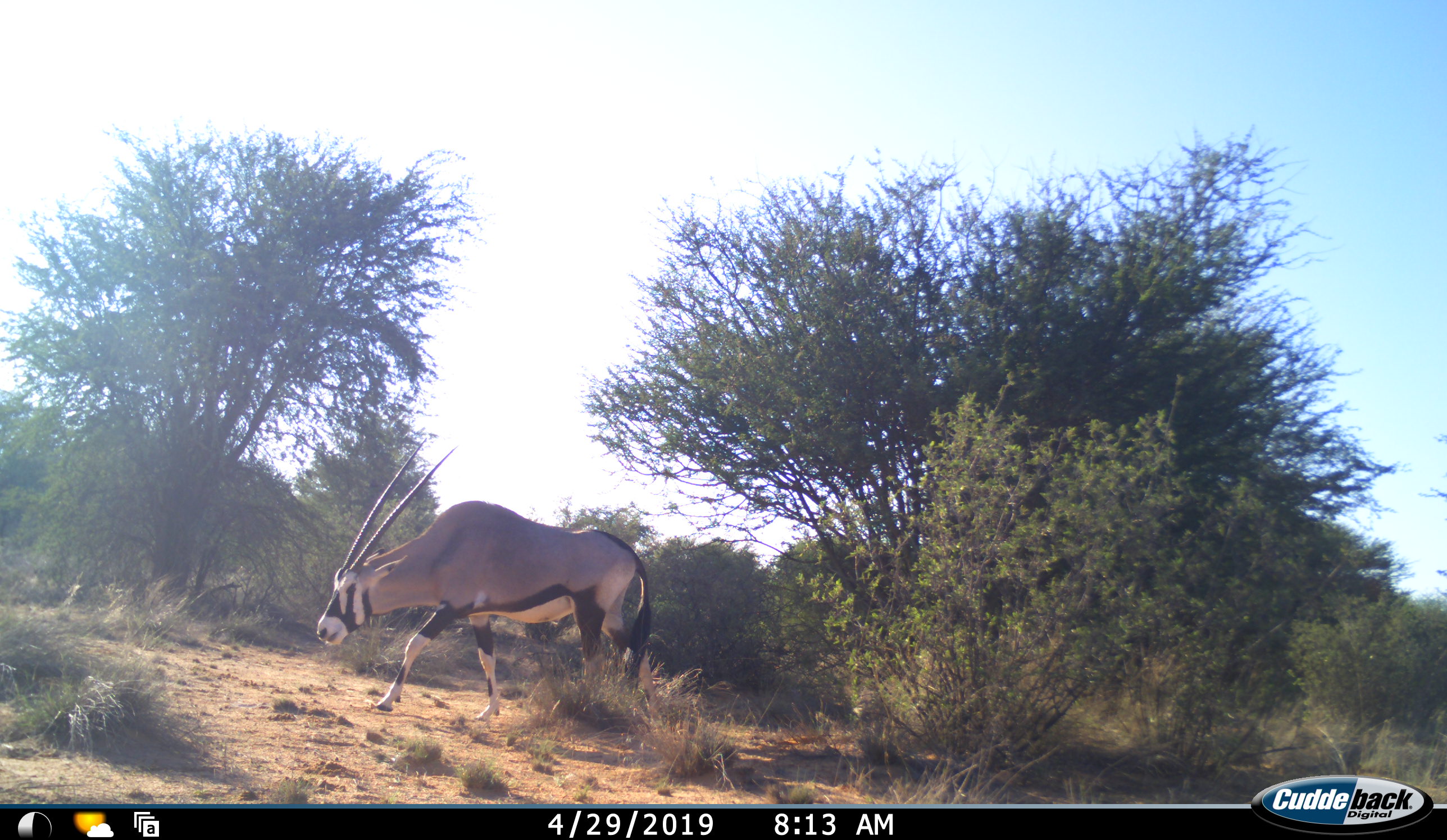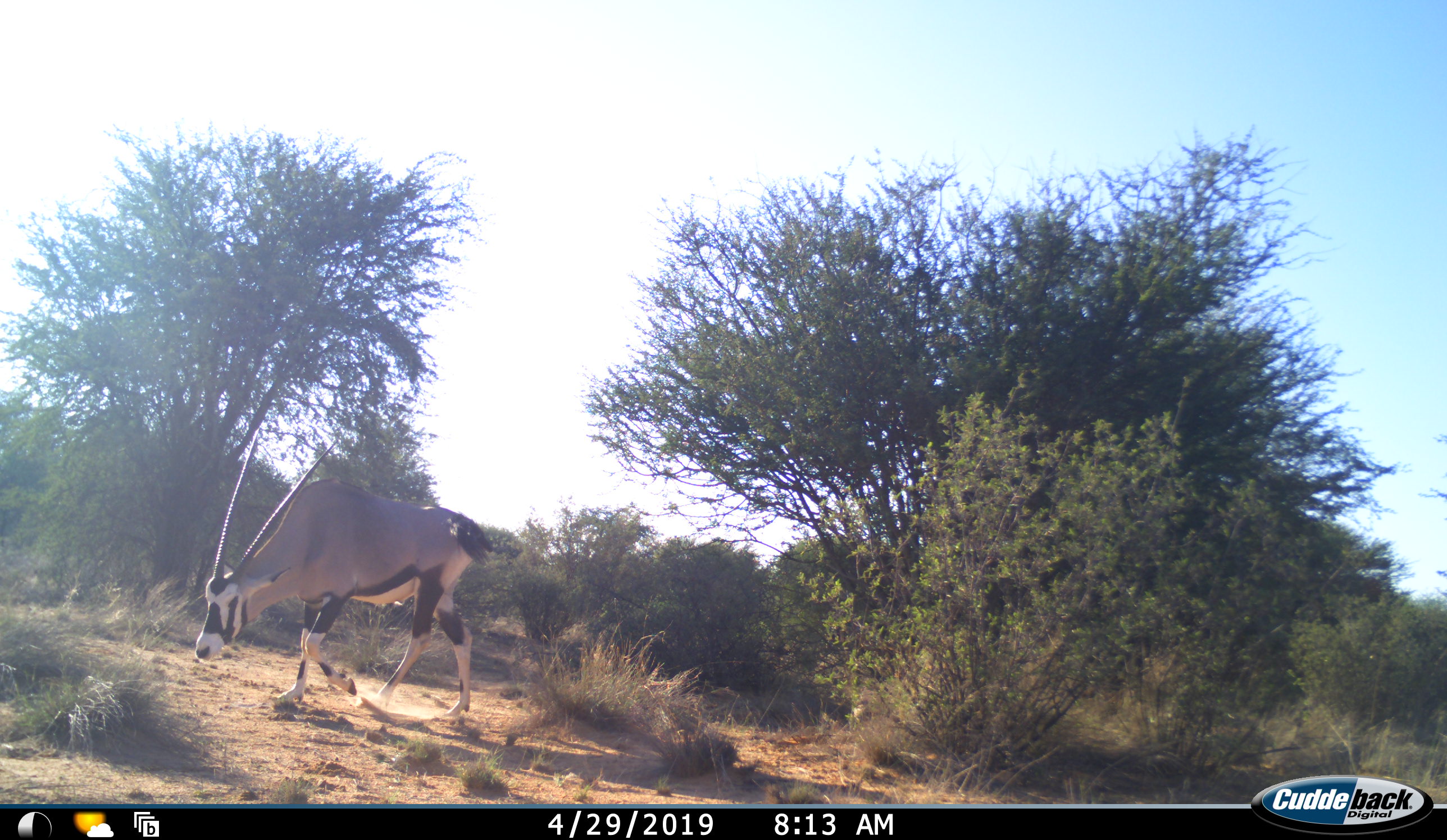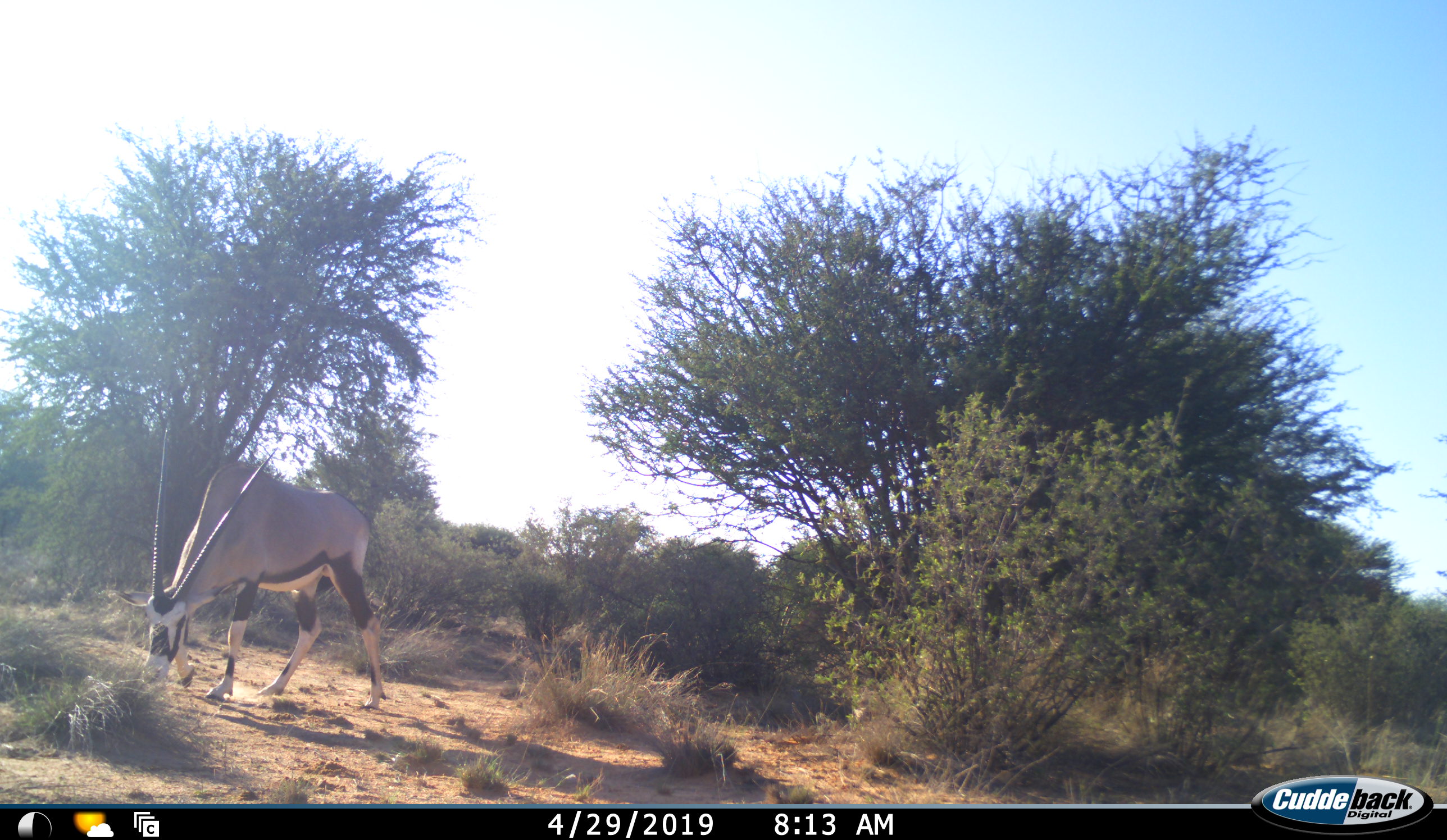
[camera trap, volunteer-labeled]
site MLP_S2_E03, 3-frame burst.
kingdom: Animalia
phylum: Chordata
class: Mammalia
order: Artiodactyla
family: Bovidae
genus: Oryx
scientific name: Oryx gazella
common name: gemsbok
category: oryx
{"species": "oryx (gemsbok) (Oryx gazella)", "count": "1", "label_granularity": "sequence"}